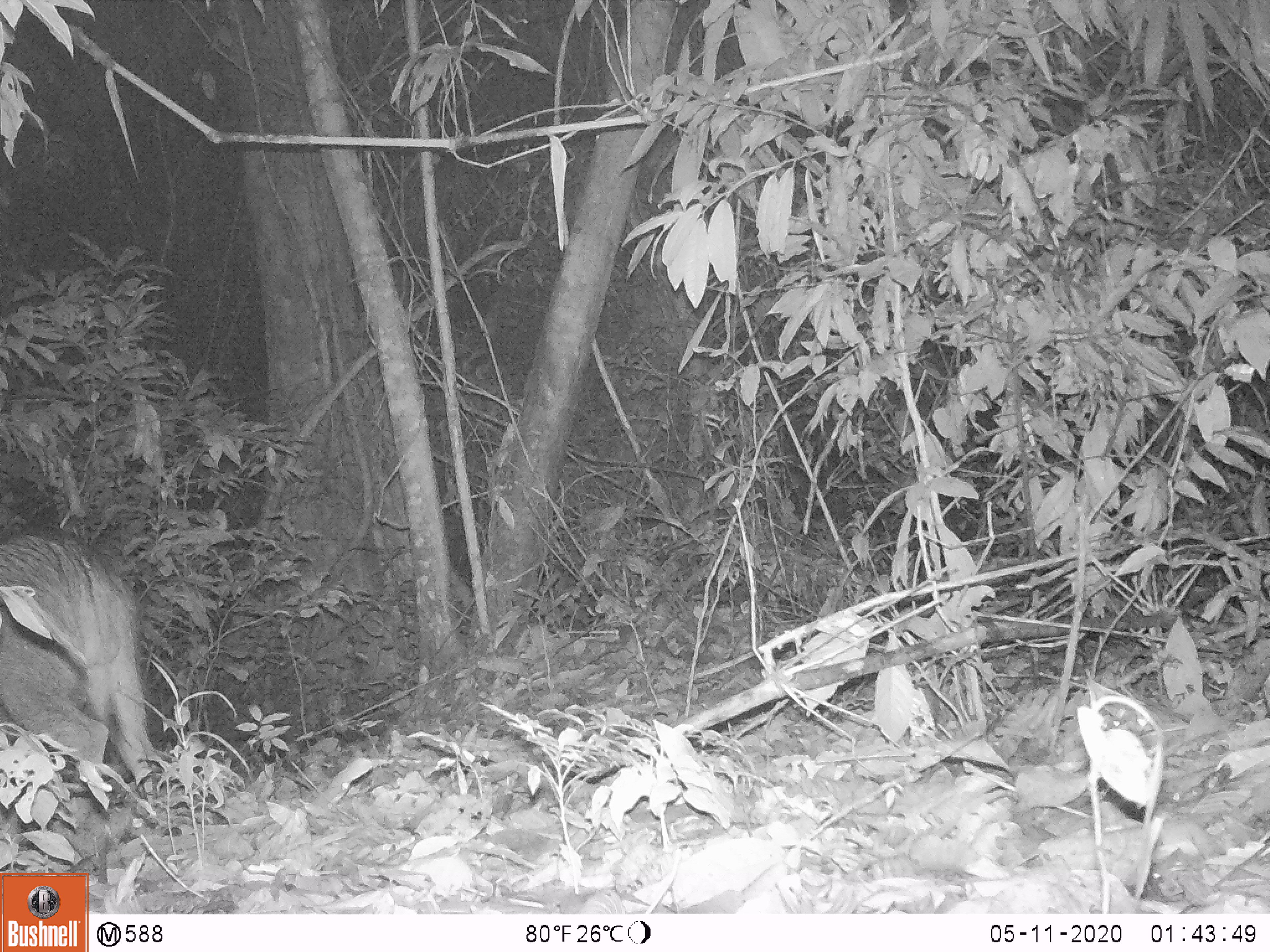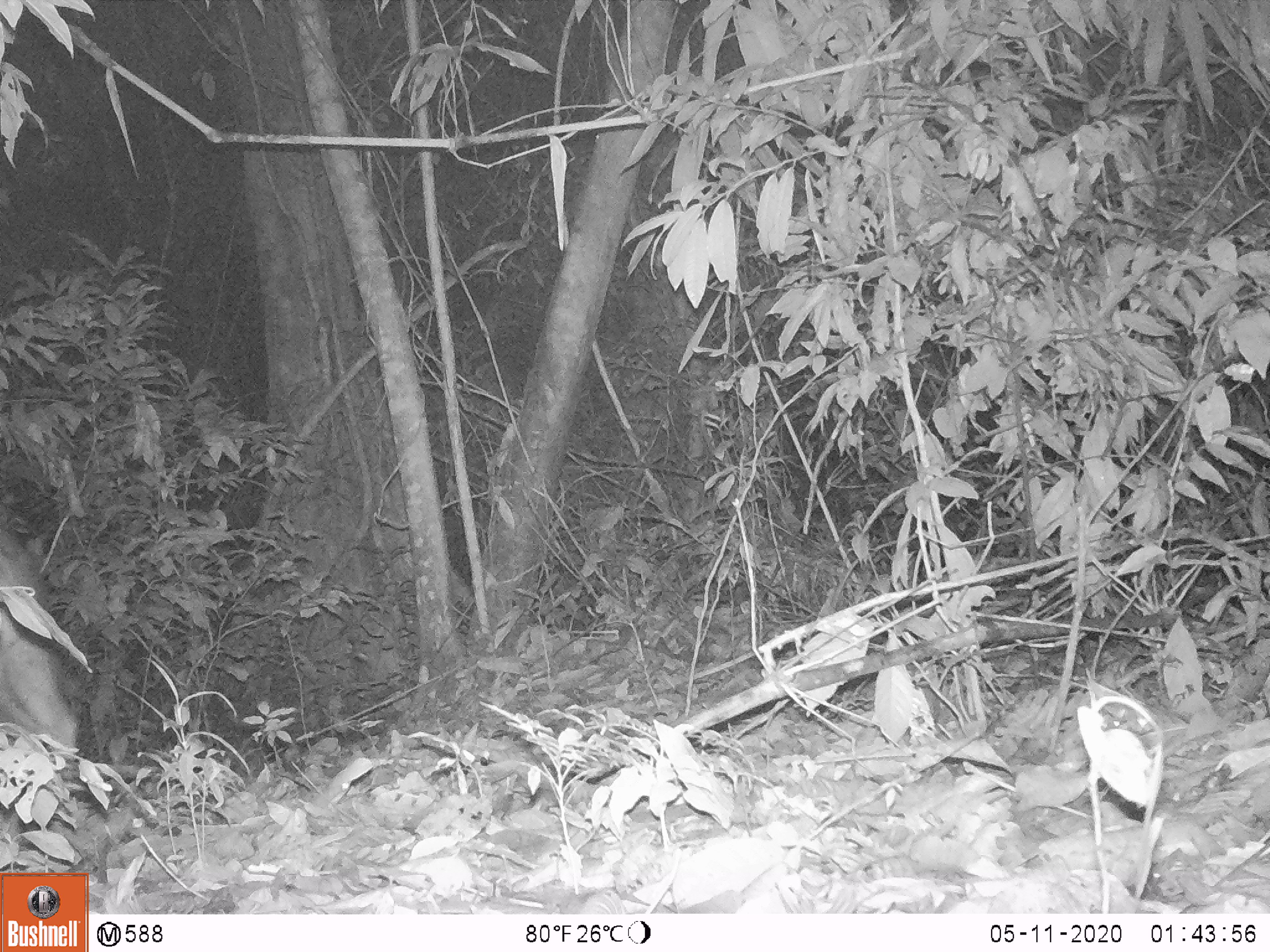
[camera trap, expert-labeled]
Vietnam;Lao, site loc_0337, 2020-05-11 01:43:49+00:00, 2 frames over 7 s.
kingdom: Animalia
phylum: Chordata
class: Mammalia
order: Artiodactyla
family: Suidae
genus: Sus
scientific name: Sus scrofa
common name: eurasian wild pig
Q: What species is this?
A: Eurasian wild pig (Sus scrofa).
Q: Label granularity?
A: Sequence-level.